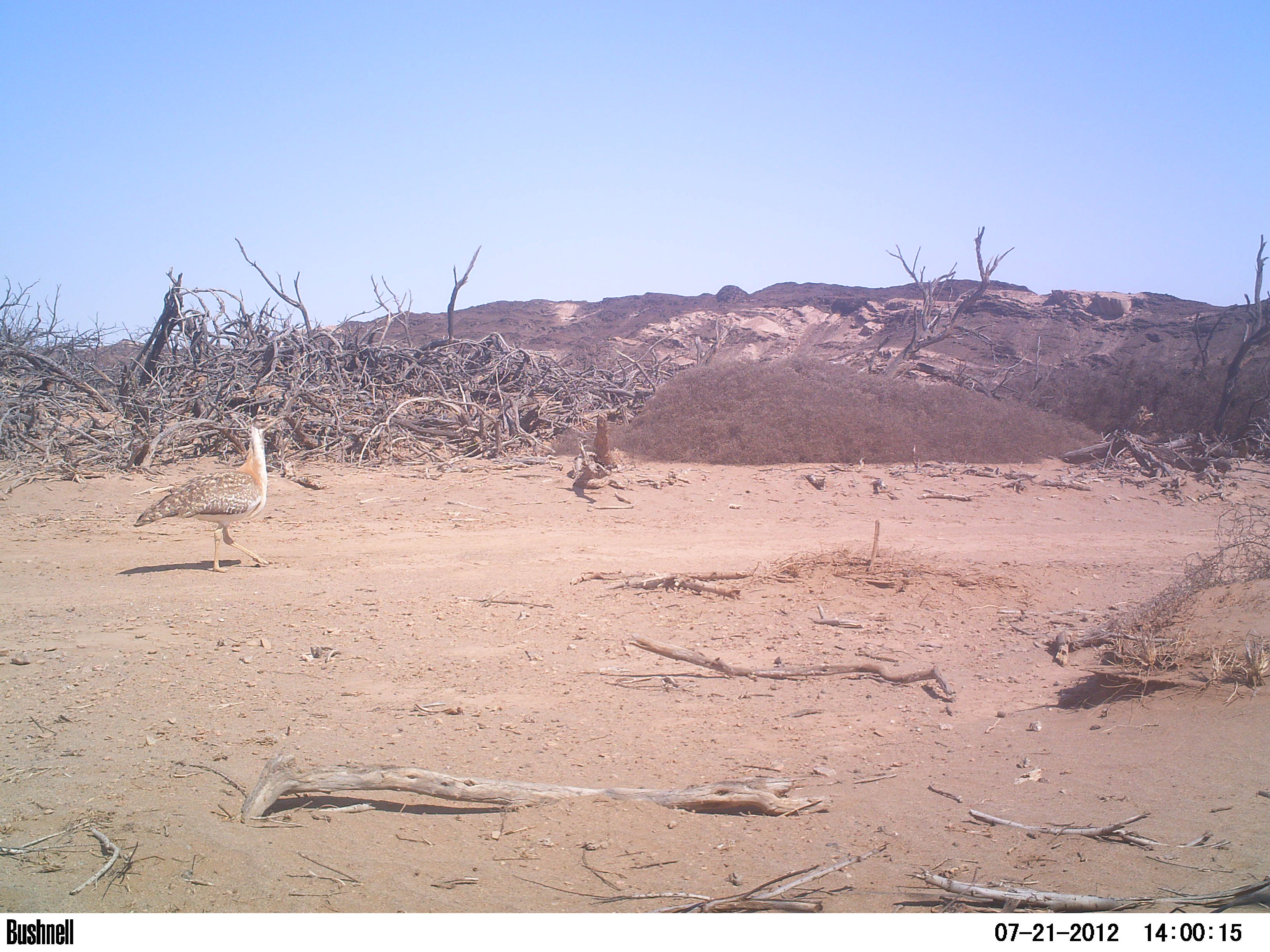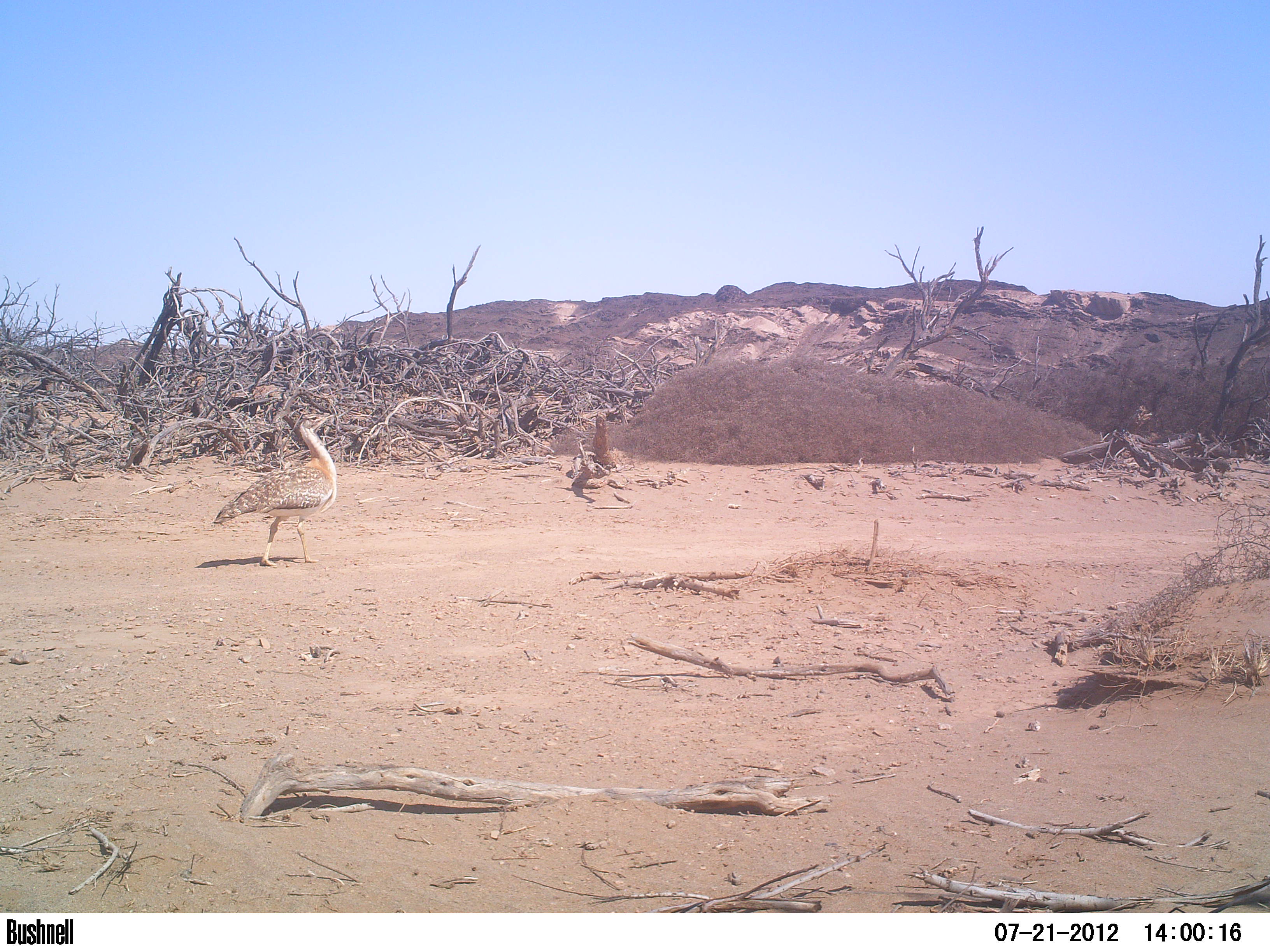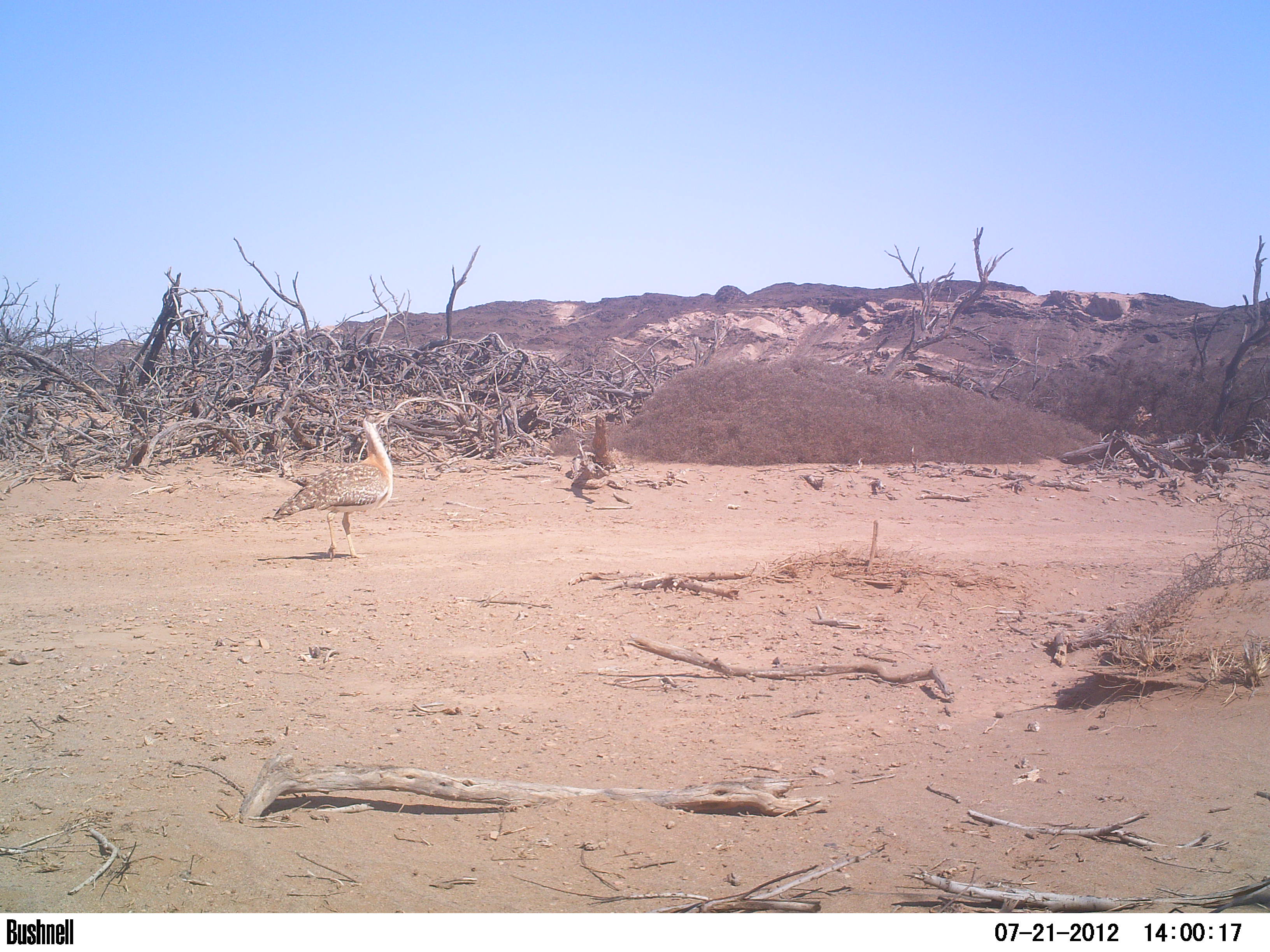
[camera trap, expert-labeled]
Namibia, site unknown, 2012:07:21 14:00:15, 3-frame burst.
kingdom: Animalia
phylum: Chordata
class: Aves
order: Otidiformes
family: Otididae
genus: Neotis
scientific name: Neotis ludwigii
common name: ludwig's bustard